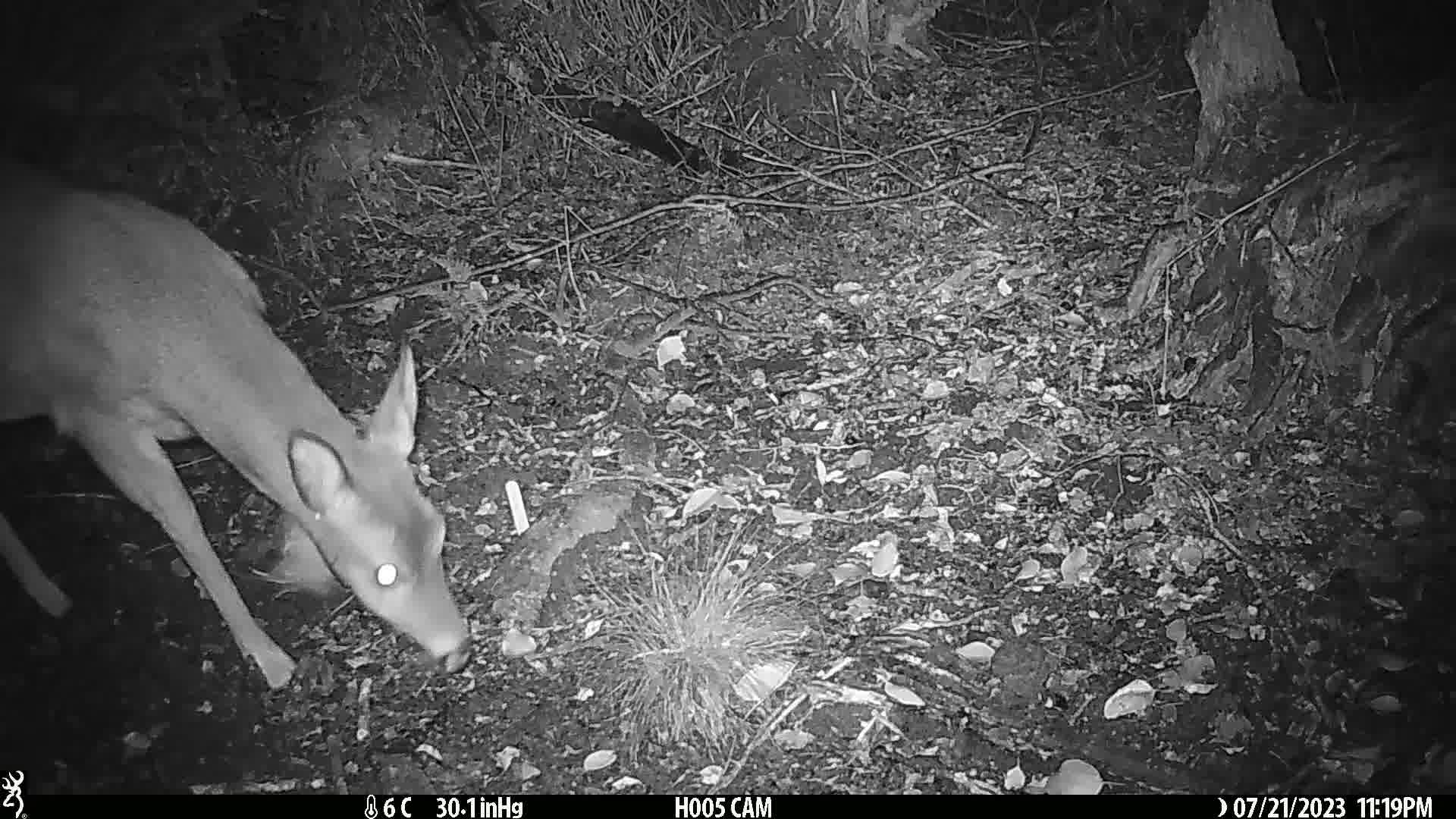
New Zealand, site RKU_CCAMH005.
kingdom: Animalia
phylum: Chordata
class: Mammalia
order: Artiodactyla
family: Cervidae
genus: Odocoileus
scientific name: Odocoileus virginianus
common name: white-tailed deer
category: white tailed deer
White tailed deer (white-tailed deer) (Odocoileus virginianus).